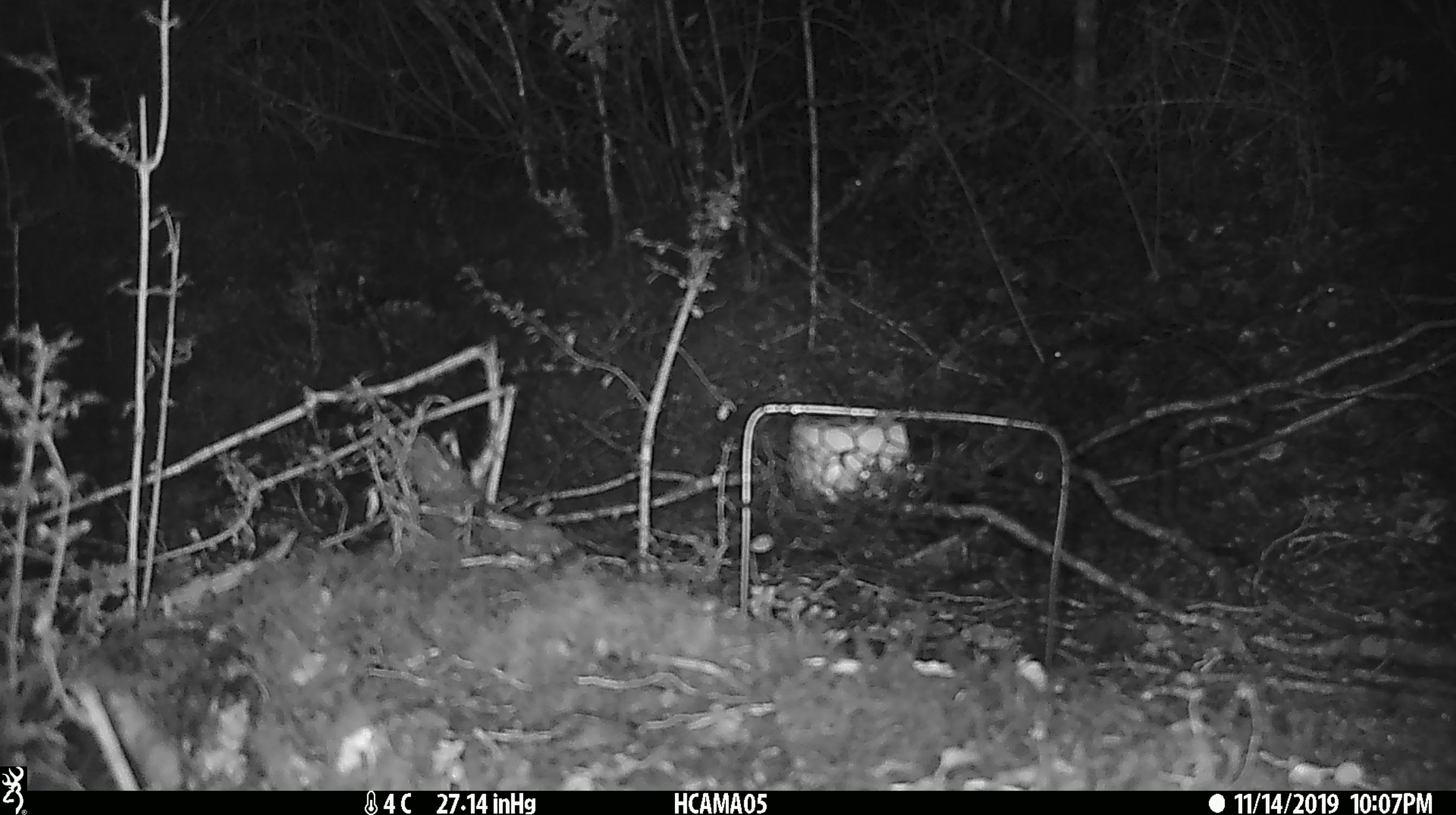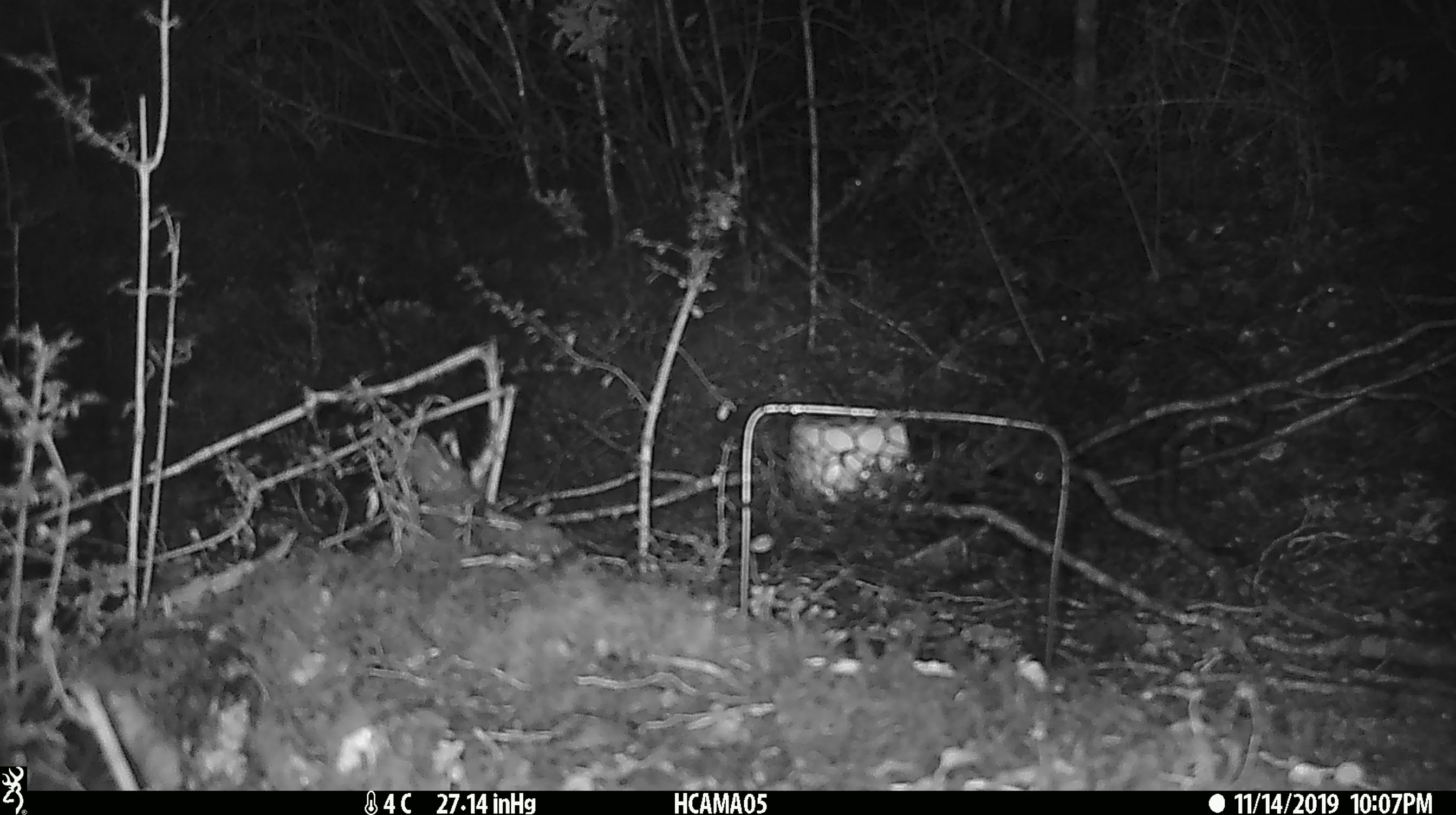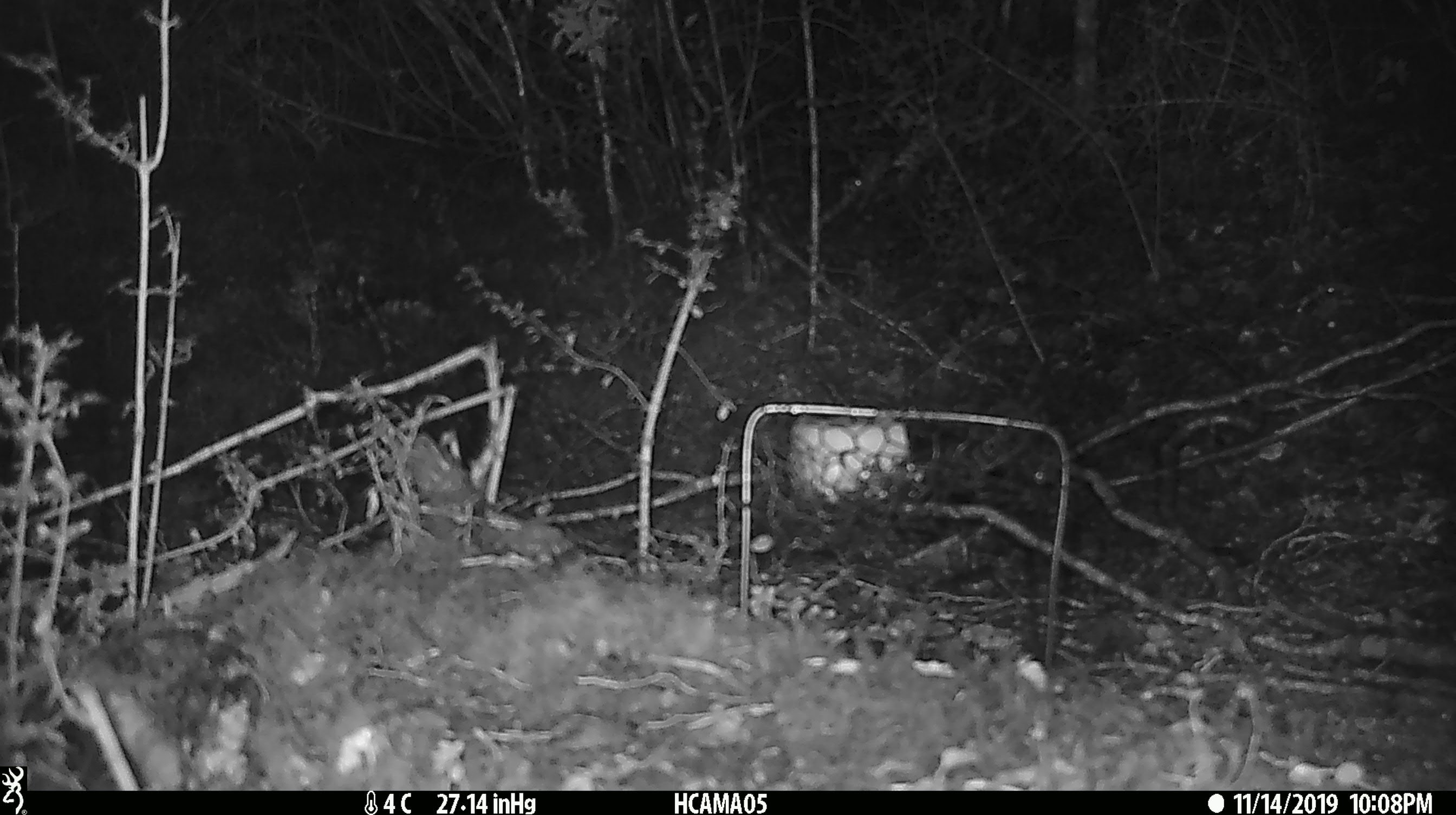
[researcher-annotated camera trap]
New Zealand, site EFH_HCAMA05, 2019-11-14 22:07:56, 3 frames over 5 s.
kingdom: Animalia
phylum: Chordata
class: Mammalia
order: Rodentia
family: Muridae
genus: Mus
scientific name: Mus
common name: mouse